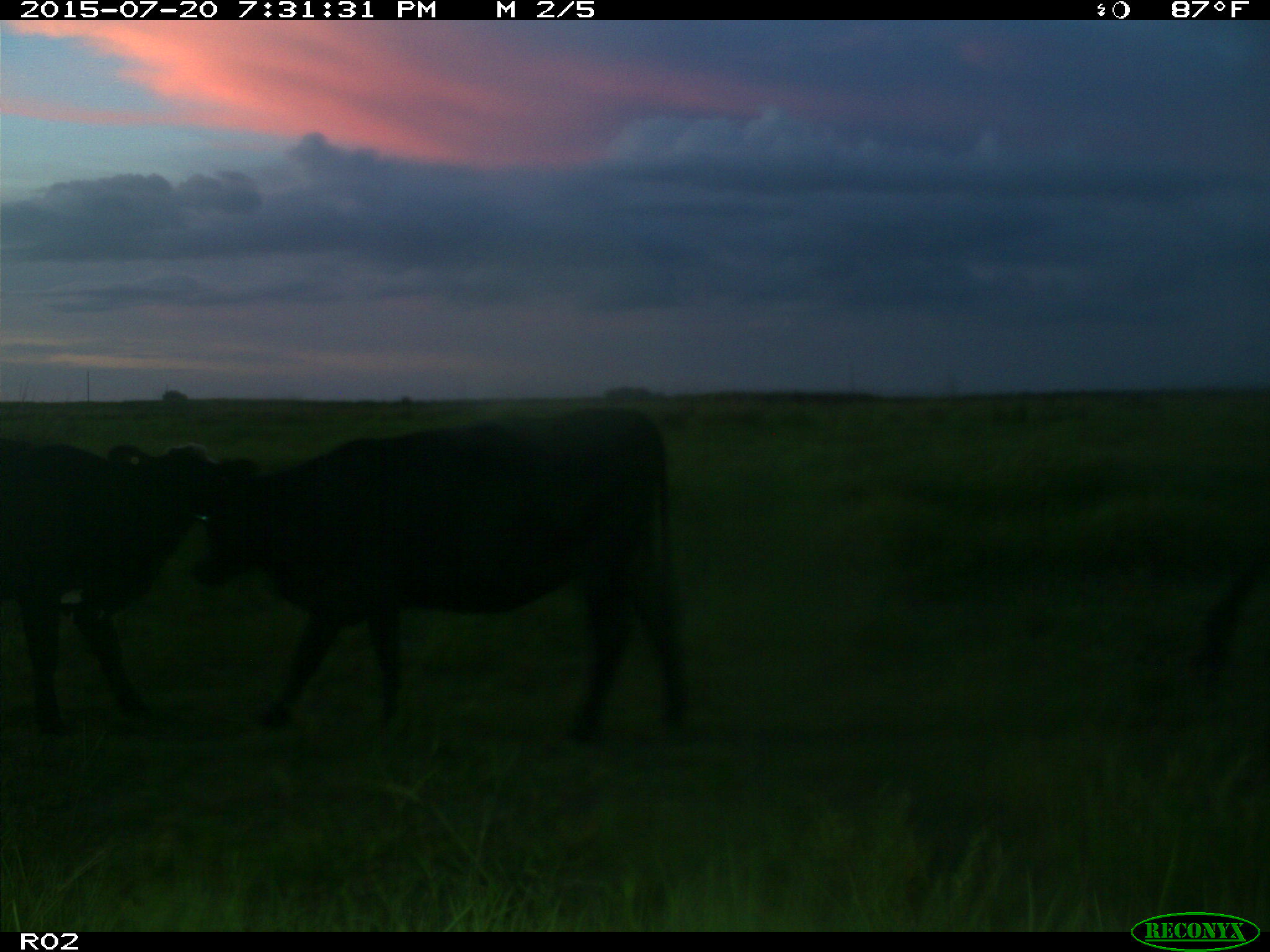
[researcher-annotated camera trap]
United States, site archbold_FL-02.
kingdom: Animalia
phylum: Chordata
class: Mammalia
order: Artiodactyla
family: Bovidae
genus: Bos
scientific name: Bos taurus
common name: domestic cow